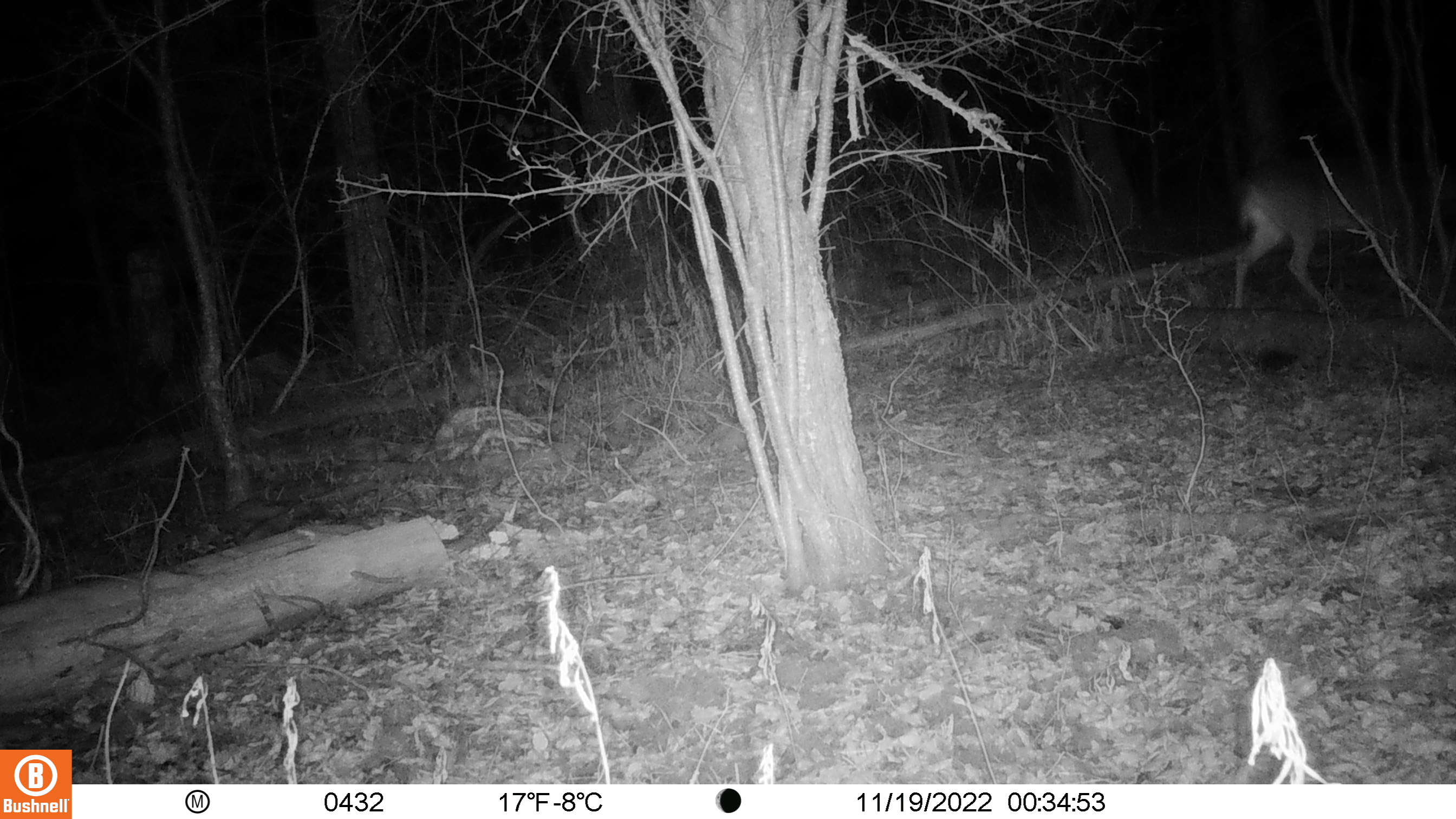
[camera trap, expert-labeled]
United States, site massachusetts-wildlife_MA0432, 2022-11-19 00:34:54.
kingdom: Animalia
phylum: Chordata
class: Mammalia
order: Artiodactyla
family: Cervidae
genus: Odocoileus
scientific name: Odocoileus virginianus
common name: white-tailed deer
White-tailed deer (Odocoileus virginianus).